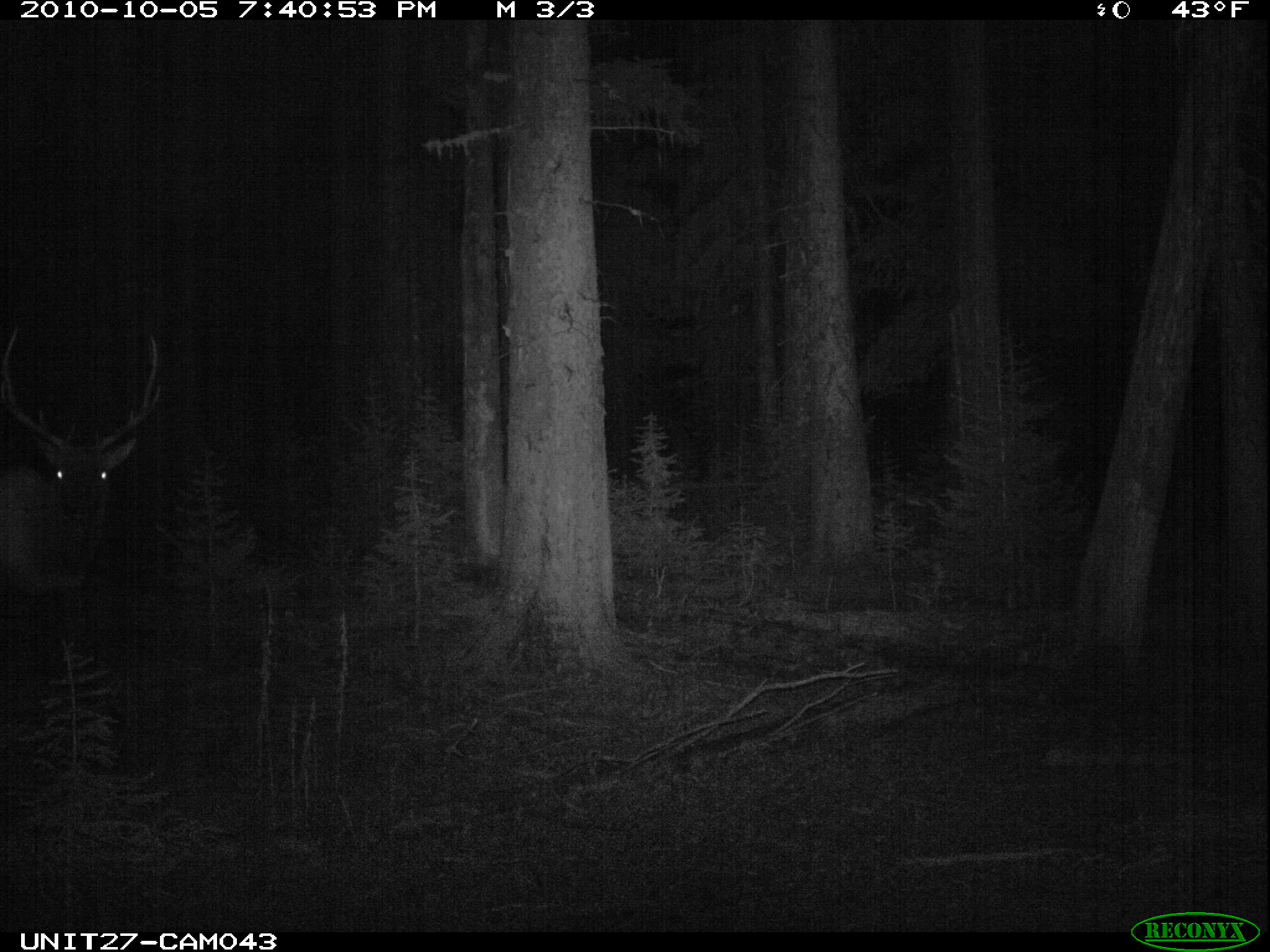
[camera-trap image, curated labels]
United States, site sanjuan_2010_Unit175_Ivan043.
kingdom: Animalia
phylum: Chordata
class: Mammalia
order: Artiodactyla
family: Cervidae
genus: Cervus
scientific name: Cervus elaphus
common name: red deer